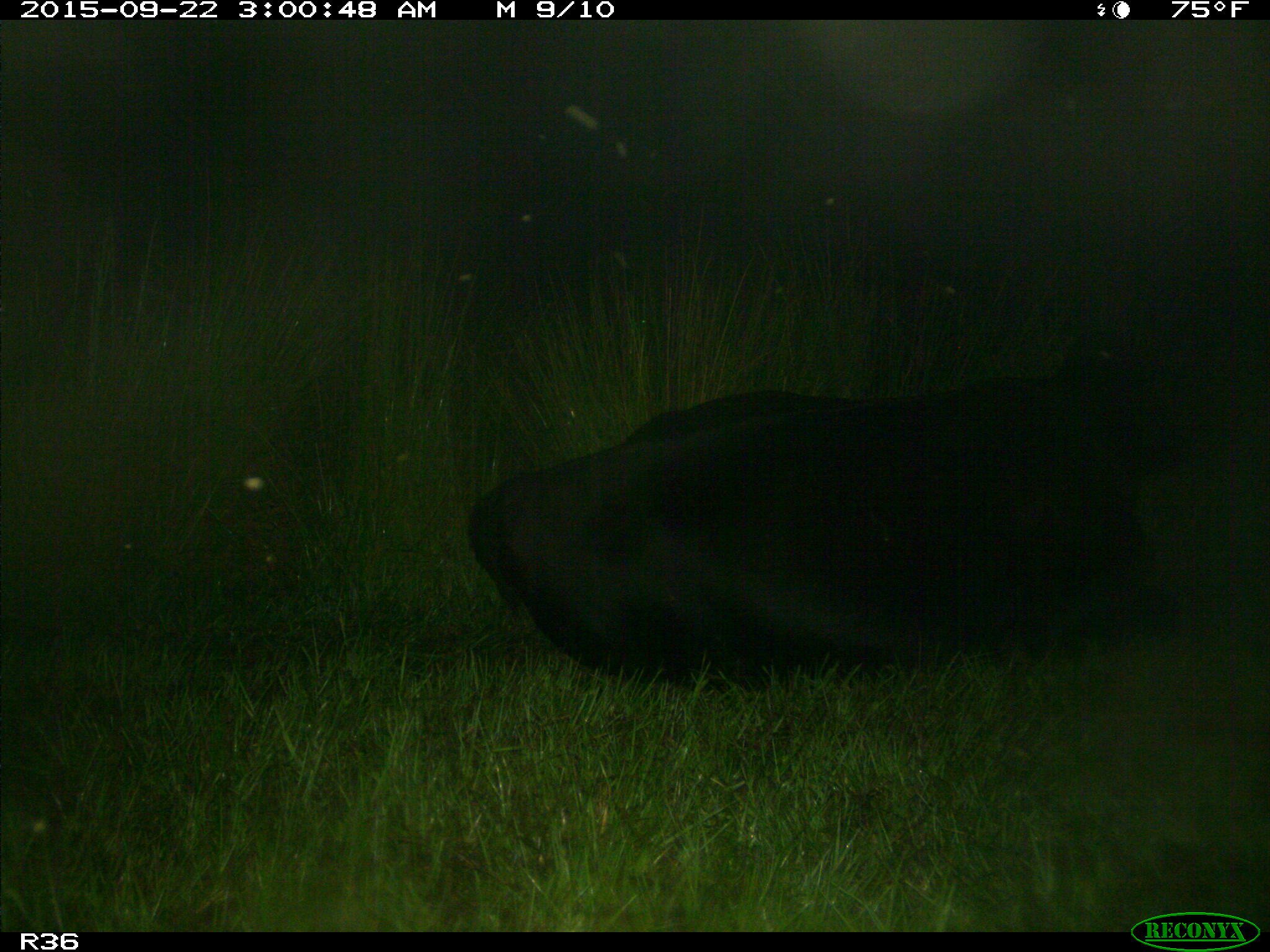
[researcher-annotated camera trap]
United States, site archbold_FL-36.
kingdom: Animalia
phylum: Chordata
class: Mammalia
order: Artiodactyla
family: Bovidae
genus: Bos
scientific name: Bos taurus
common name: domestic cow